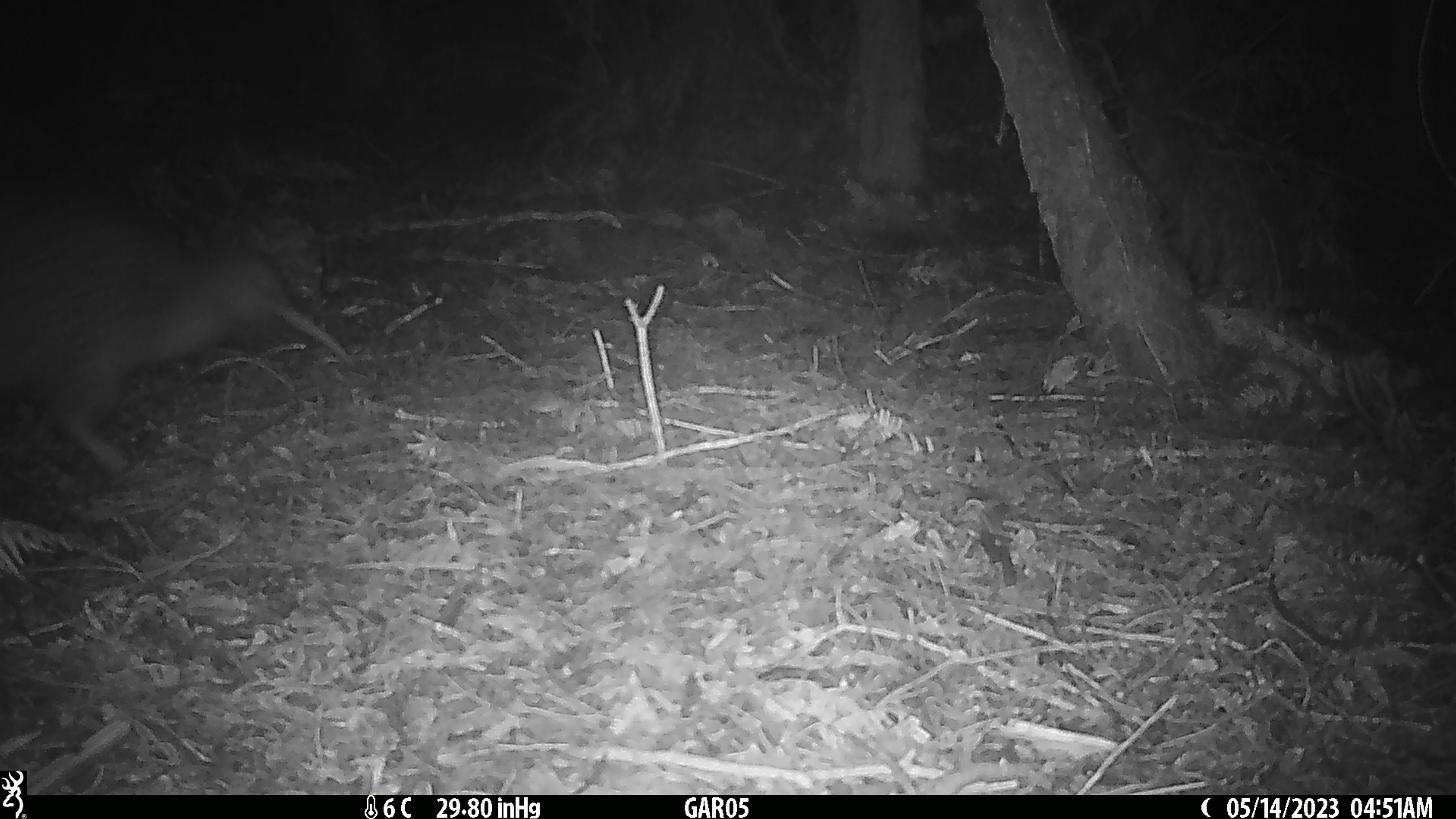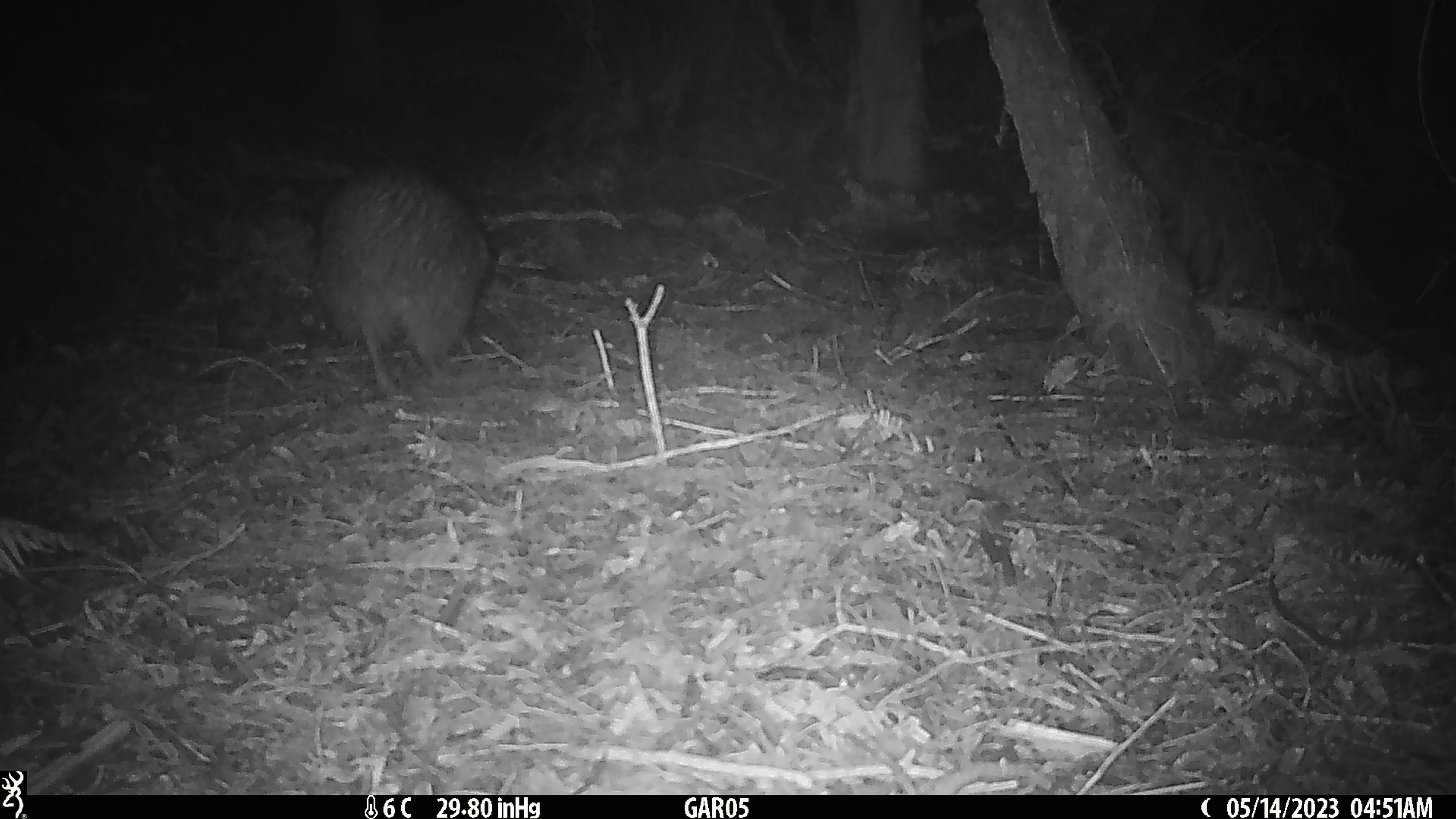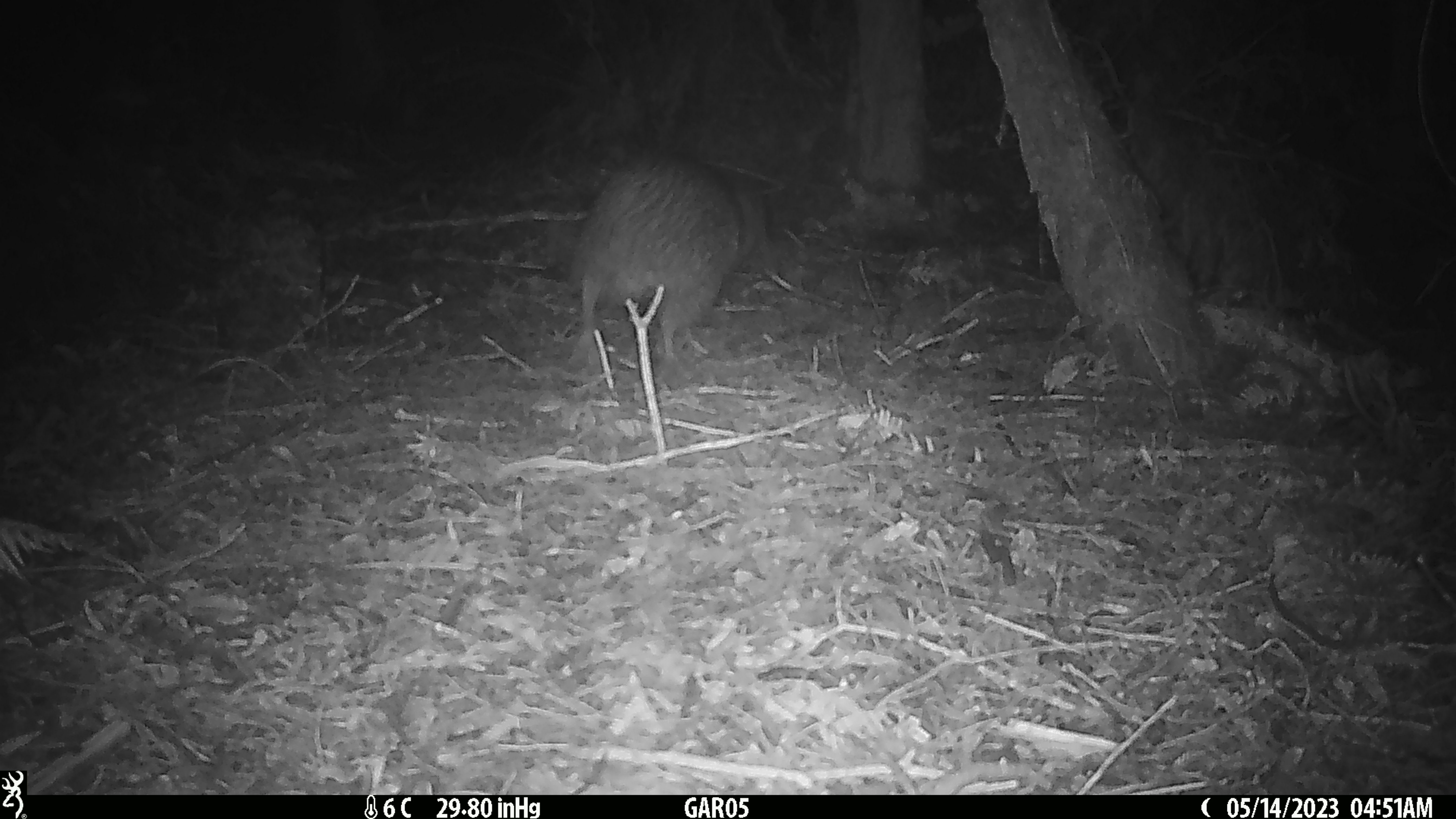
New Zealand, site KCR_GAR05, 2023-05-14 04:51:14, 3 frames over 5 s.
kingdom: Animalia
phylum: Chordata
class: Aves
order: Apterygiformes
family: Apterygidae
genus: Apteryx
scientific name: Apteryx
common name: kiwi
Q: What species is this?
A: Kiwi (Apteryx).